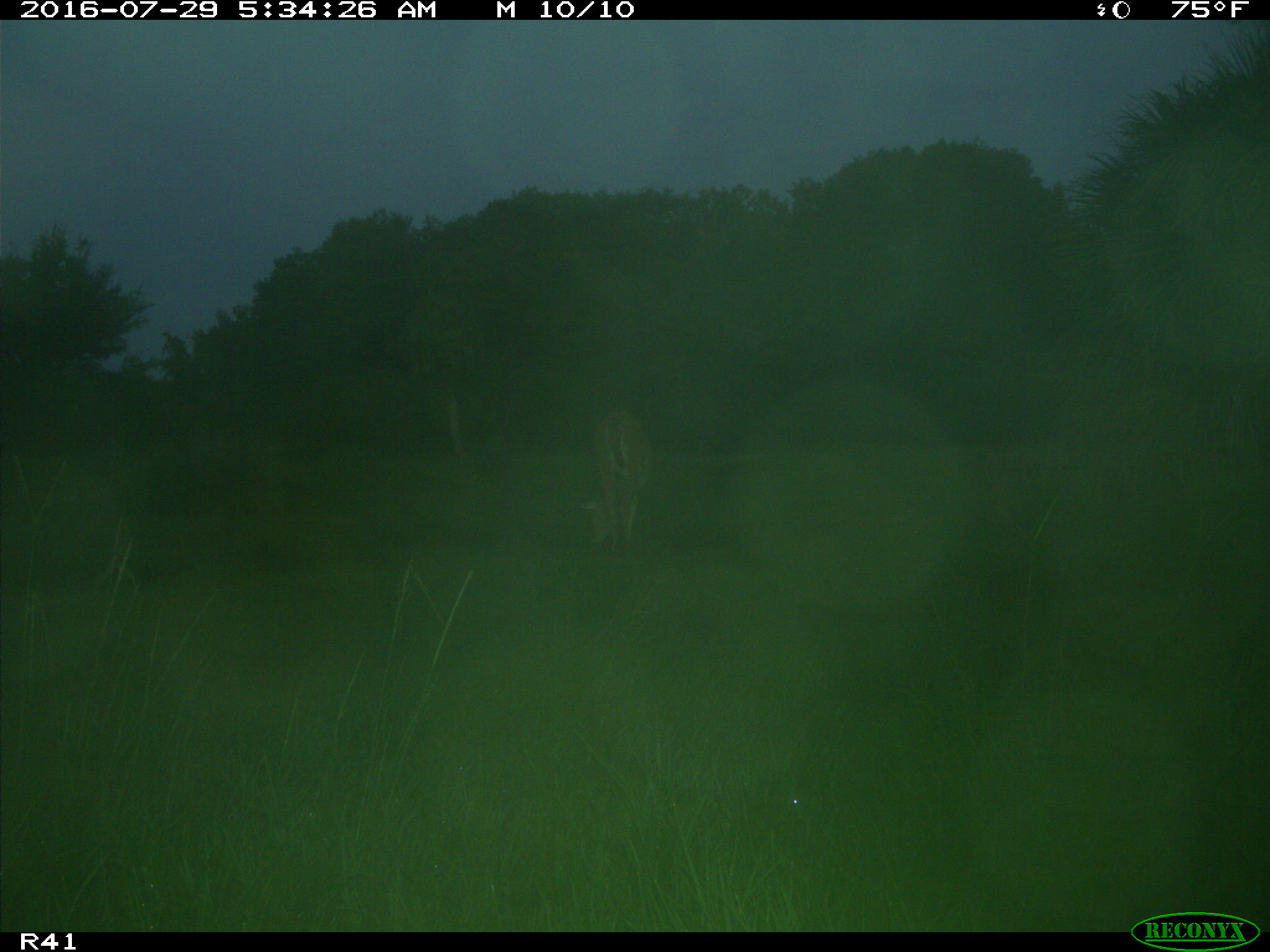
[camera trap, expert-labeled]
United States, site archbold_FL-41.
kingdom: Animalia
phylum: Chordata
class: Mammalia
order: Artiodactyla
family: Cervidae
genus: Odocoileus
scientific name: Odocoileus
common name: deer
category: unidentified deer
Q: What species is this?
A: Unidentified deer (deer) (Odocoileus).